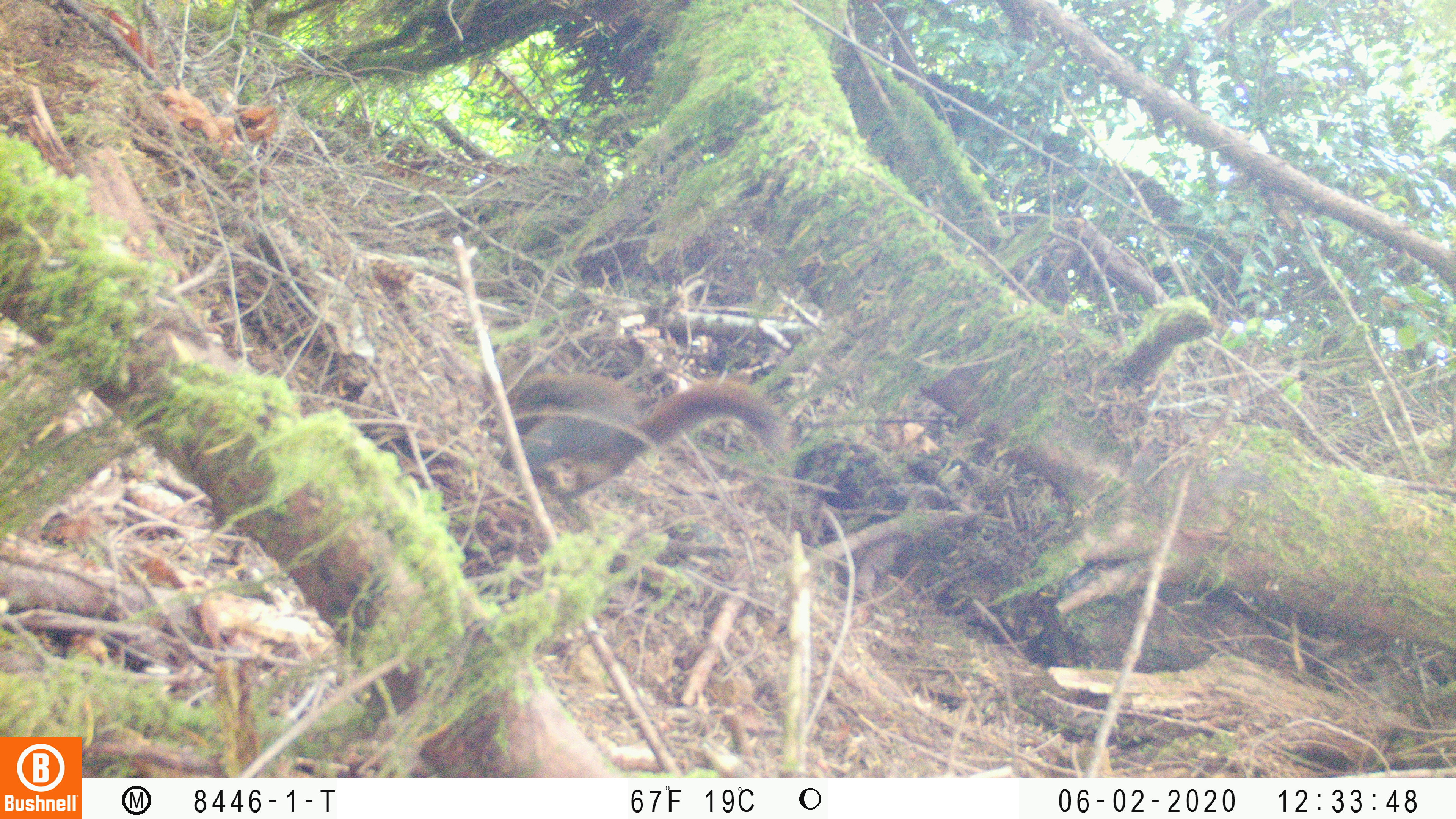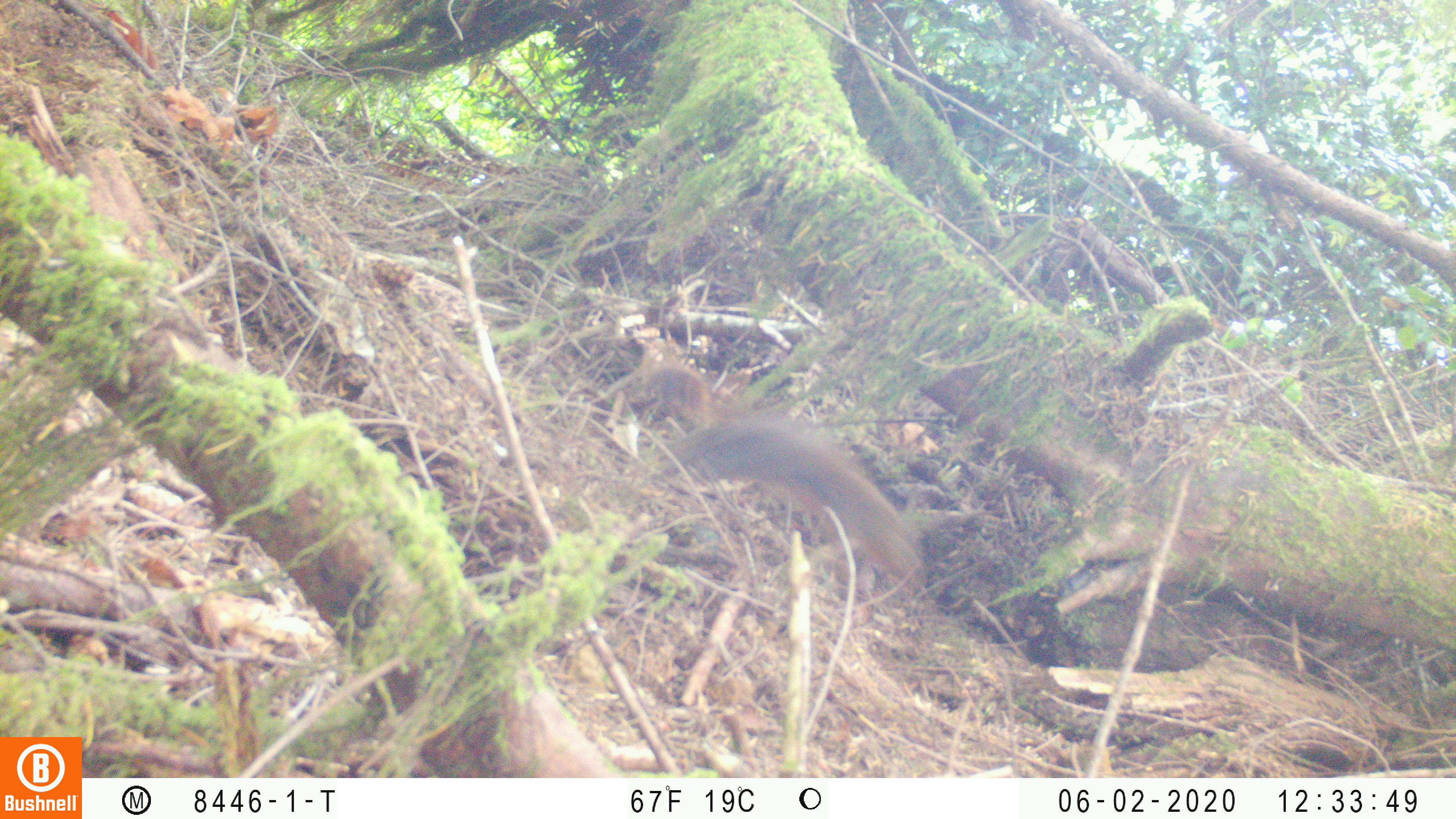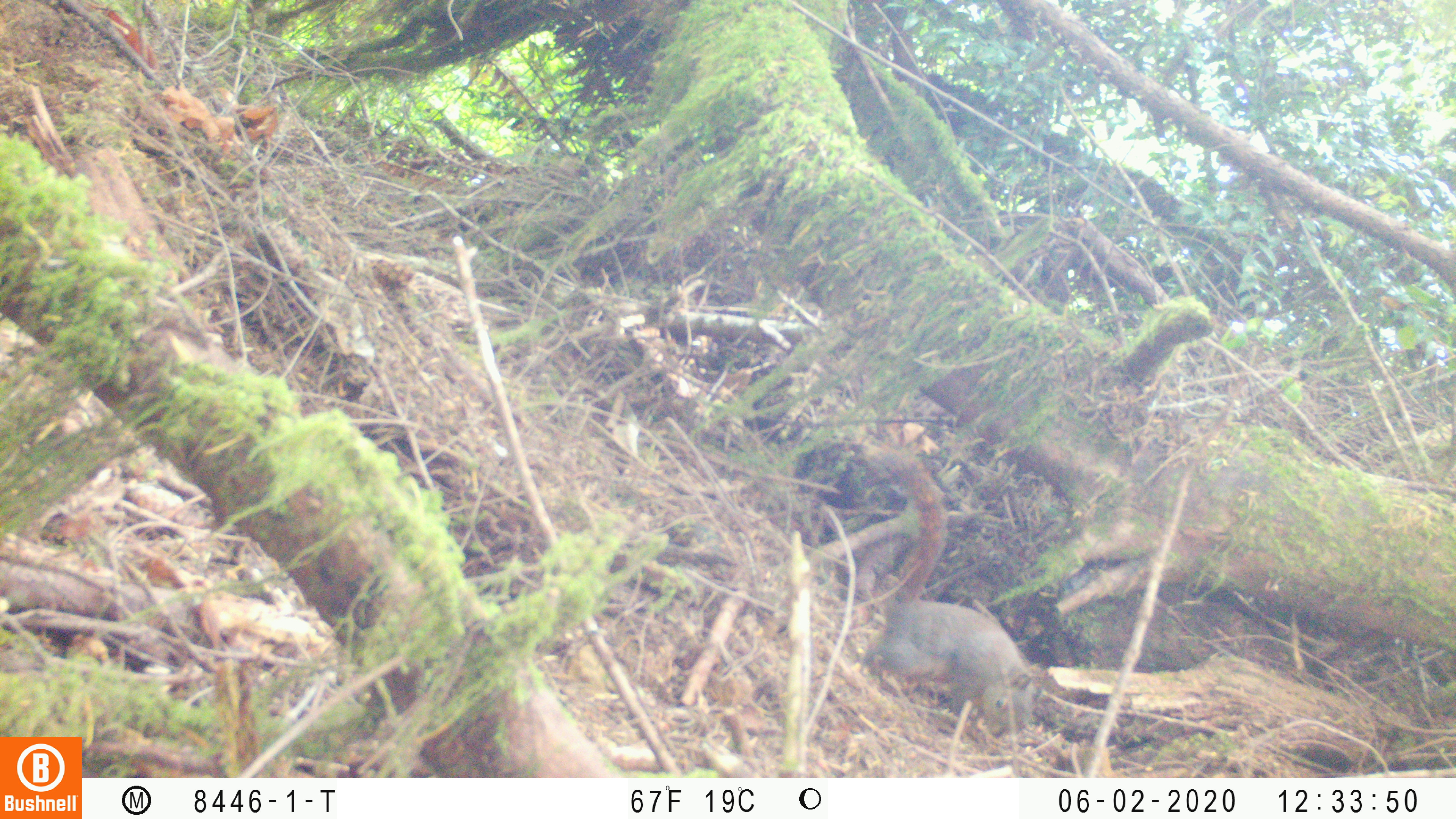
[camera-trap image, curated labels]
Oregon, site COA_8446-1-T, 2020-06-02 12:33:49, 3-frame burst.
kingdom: Animalia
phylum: Chordata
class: Mammalia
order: Rodentia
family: Sciuridae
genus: Tamiasciurus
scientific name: Tamiasciurus douglasii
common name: douglas squirrel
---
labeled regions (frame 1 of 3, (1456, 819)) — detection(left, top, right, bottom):
douglas squirrel: detection(481, 360, 770, 493)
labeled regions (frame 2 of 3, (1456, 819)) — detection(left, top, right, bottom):
douglas squirrel: detection(647, 374, 929, 585)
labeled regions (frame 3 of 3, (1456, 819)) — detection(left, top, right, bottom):
douglas squirrel: detection(864, 450, 1034, 743)